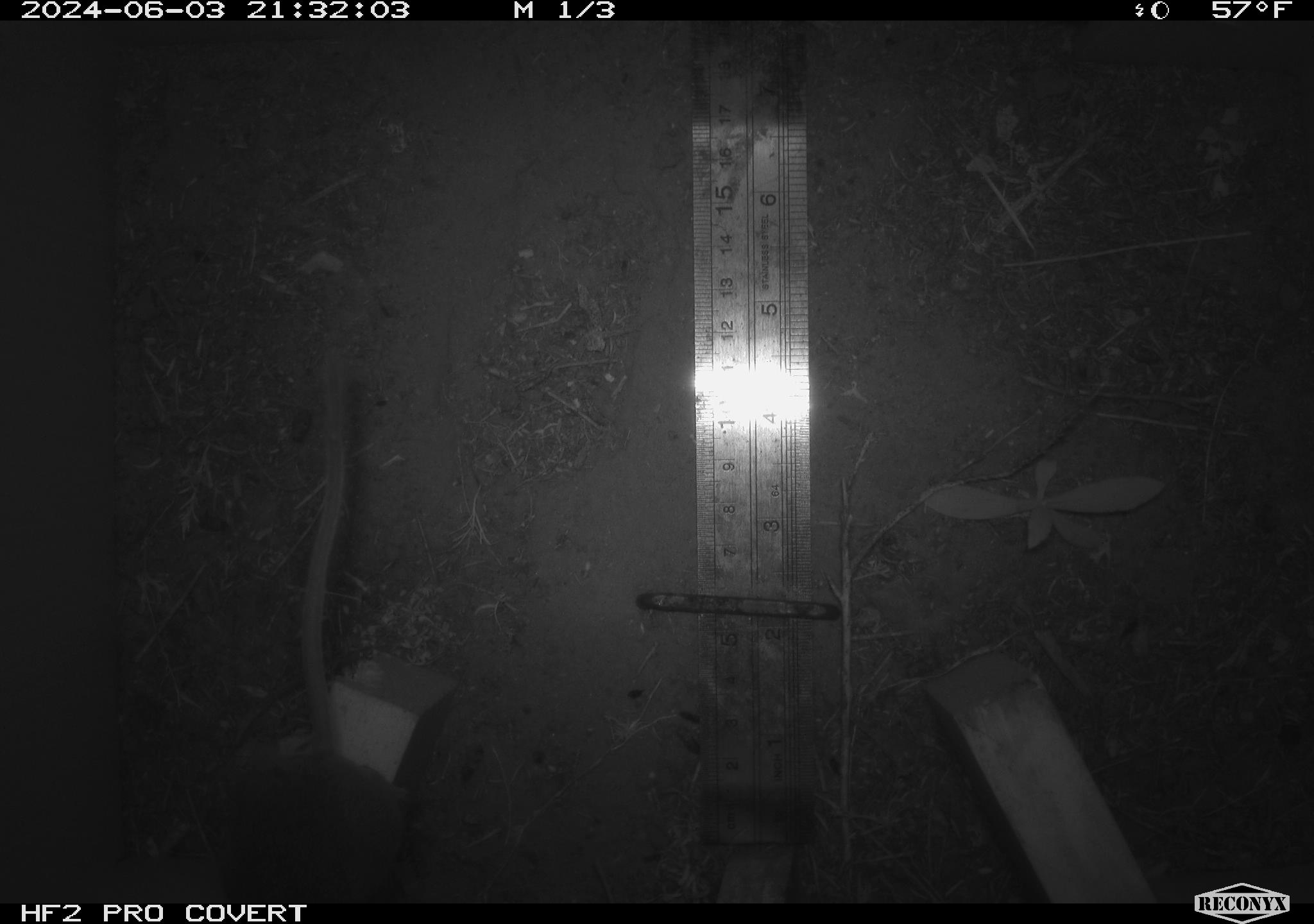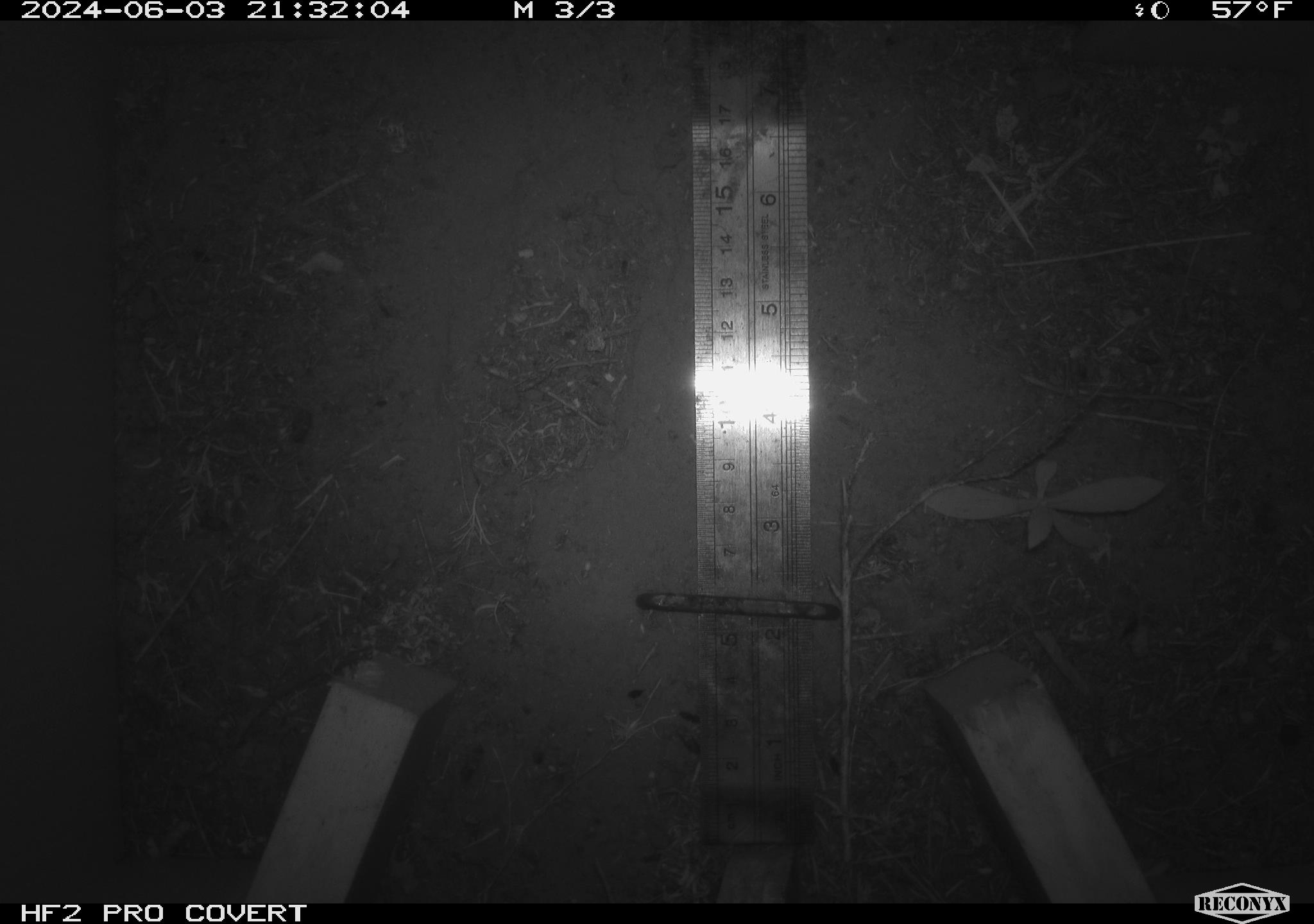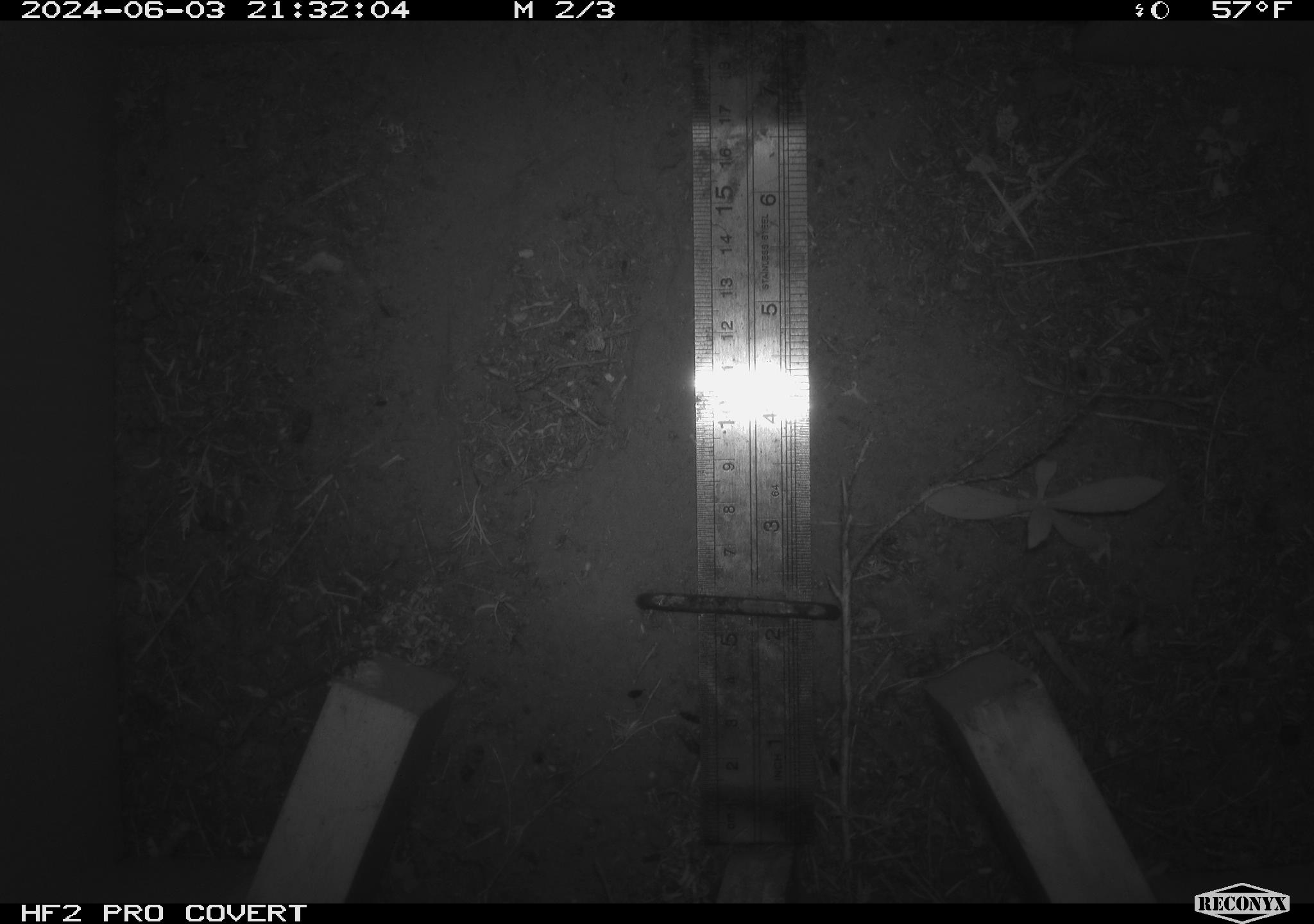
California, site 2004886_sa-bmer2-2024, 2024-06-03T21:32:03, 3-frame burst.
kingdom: Animalia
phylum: Chordata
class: Mammalia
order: Rodentia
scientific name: Rodentia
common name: mouse species